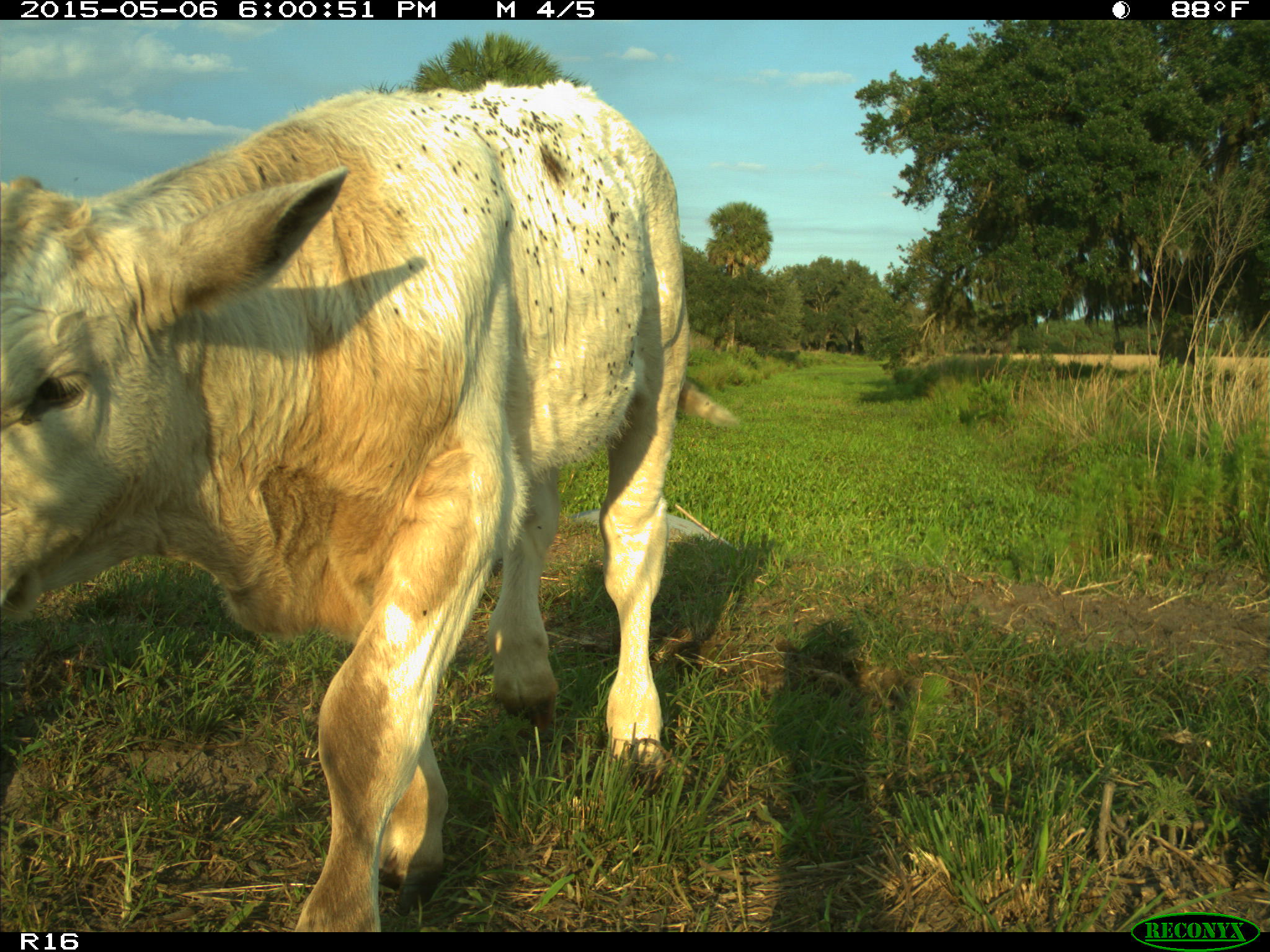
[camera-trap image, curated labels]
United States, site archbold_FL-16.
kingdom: Animalia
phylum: Chordata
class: Mammalia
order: Artiodactyla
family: Bovidae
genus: Bos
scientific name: Bos taurus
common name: domestic cow